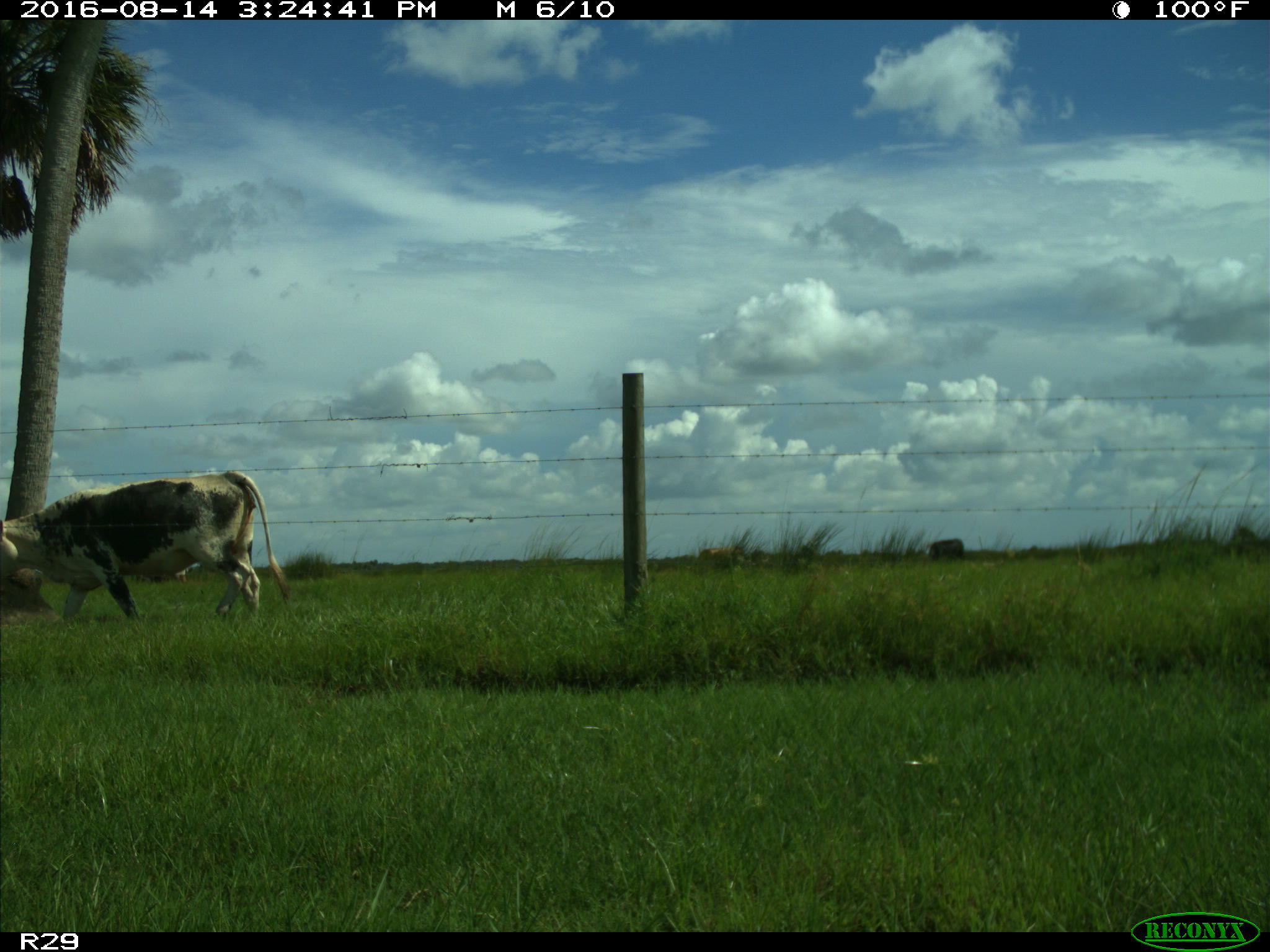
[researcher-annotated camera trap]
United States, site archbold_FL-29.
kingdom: Animalia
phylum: Chordata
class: Mammalia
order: Artiodactyla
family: Bovidae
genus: Bos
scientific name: Bos taurus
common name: domestic cow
Bos taurus (domestic cow).